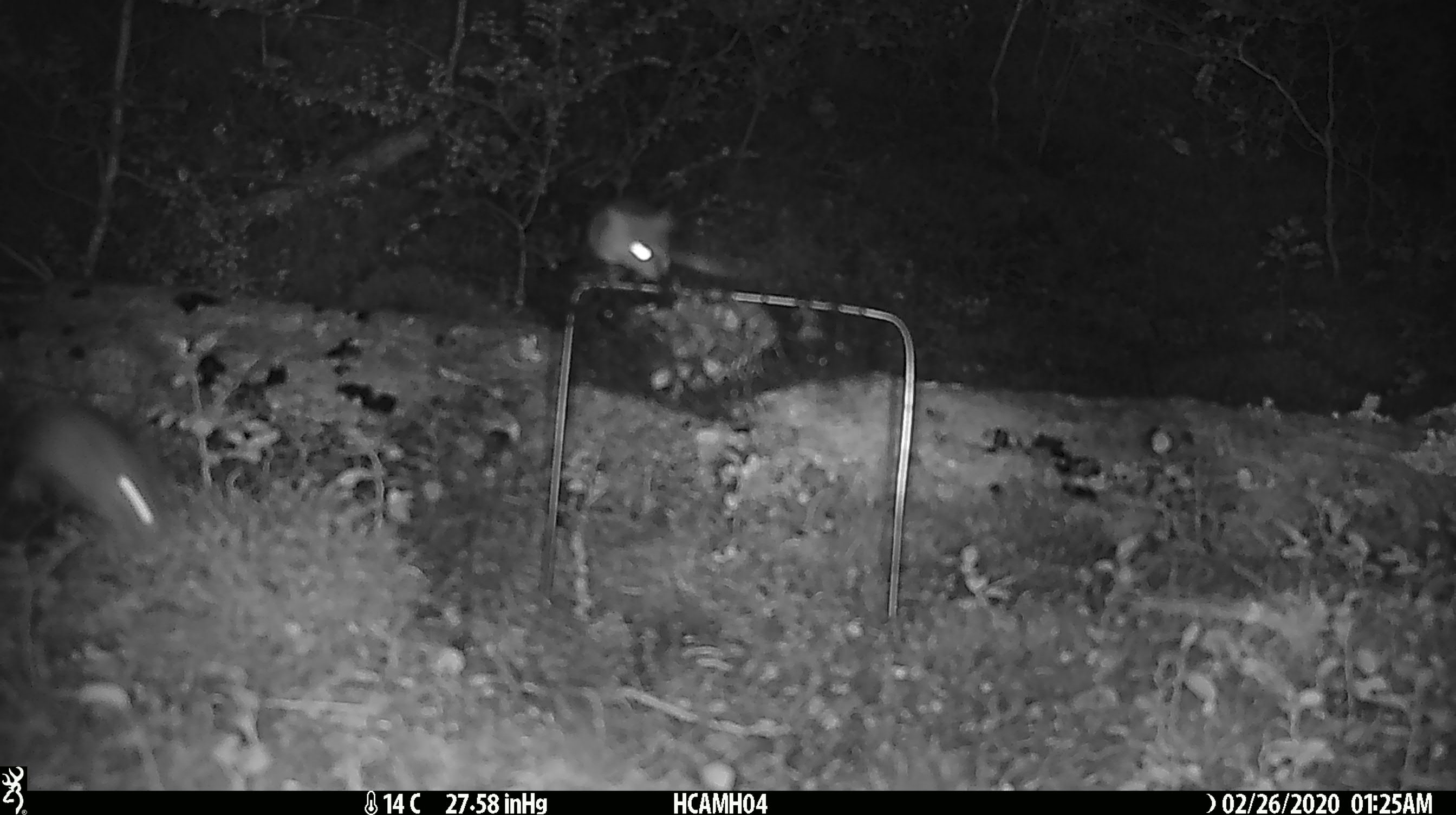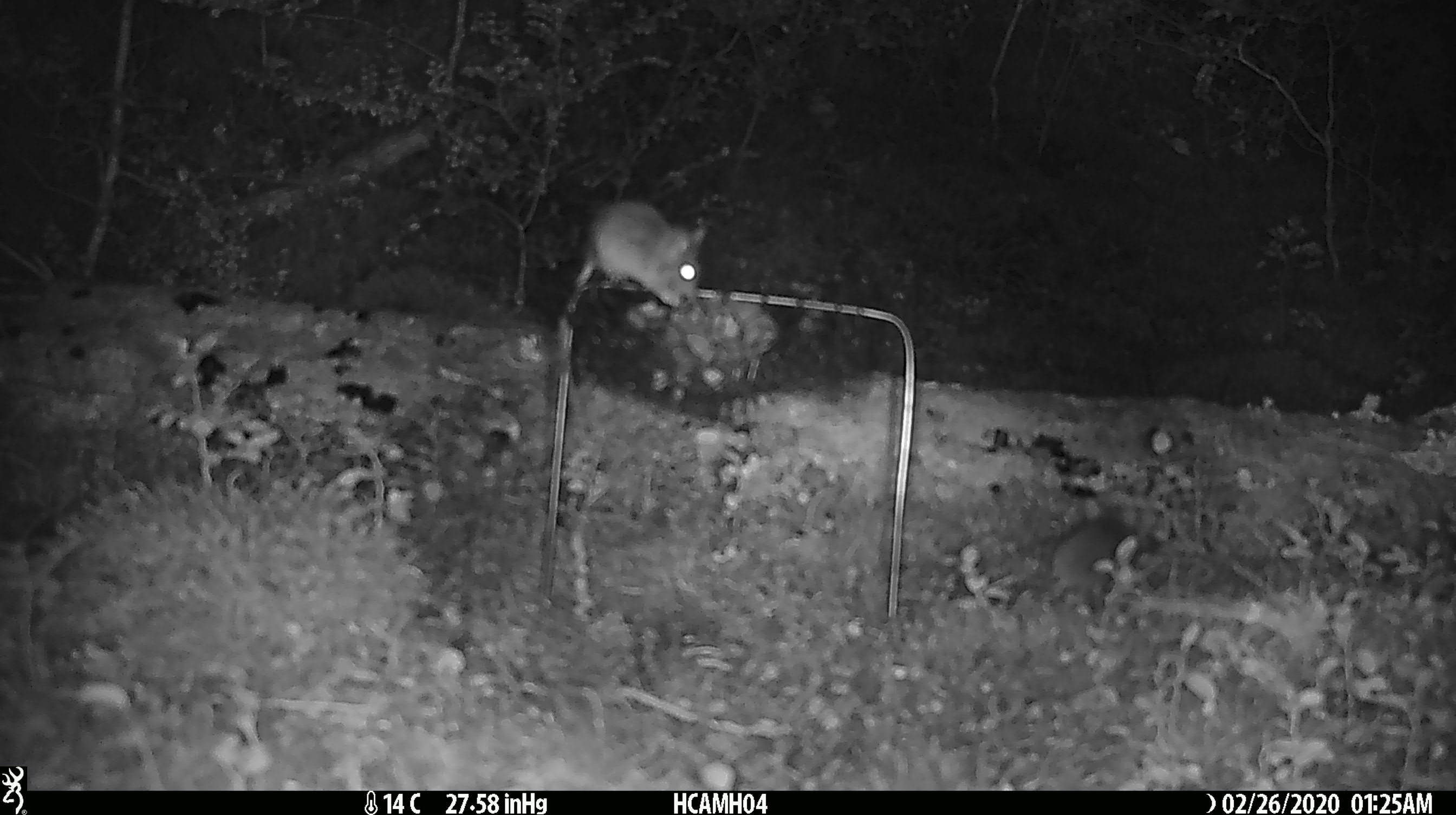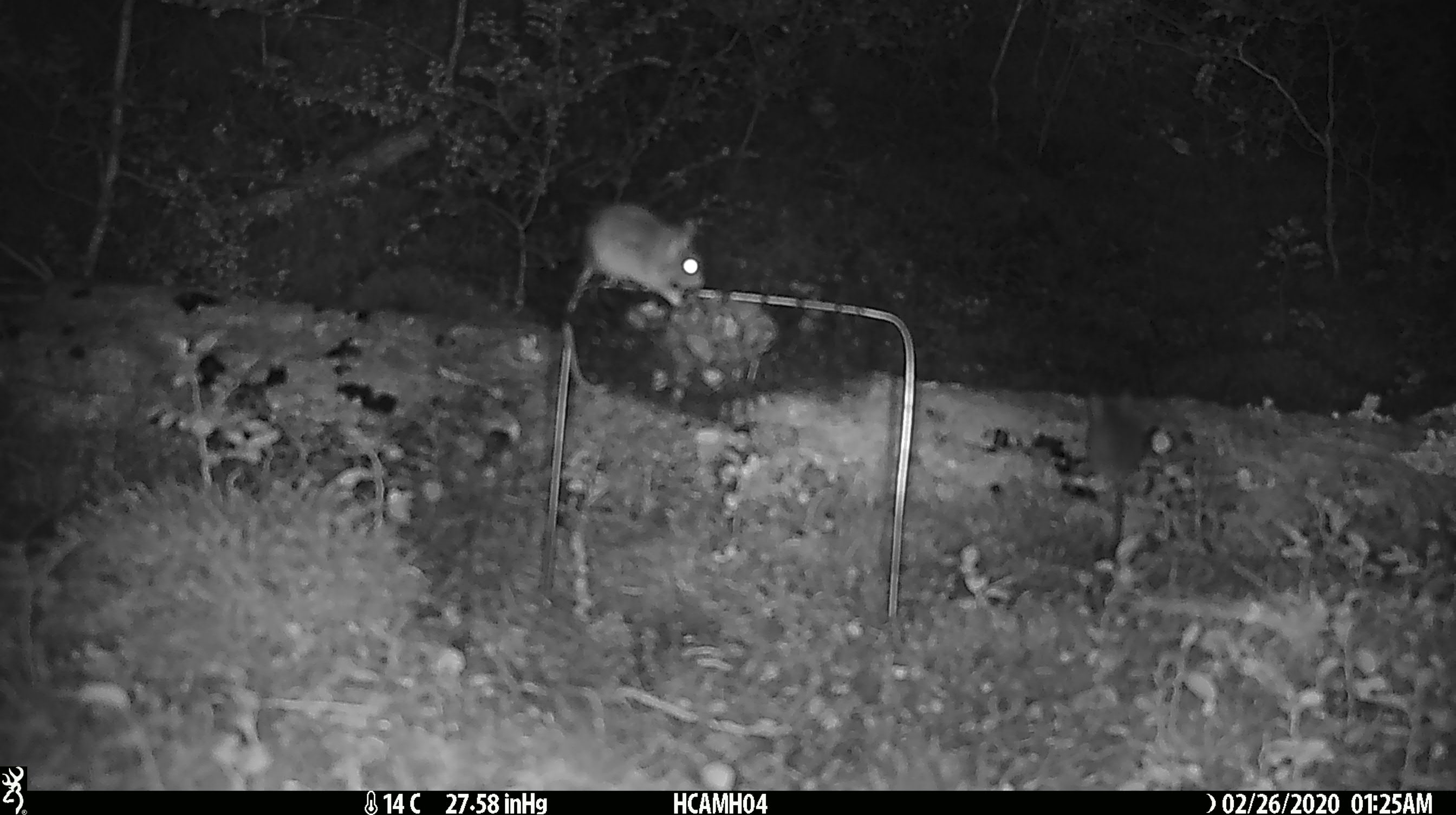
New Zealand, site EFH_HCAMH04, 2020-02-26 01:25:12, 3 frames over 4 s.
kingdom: Animalia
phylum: Chordata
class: Mammalia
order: Rodentia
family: Muridae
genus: Mus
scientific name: Mus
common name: mouse